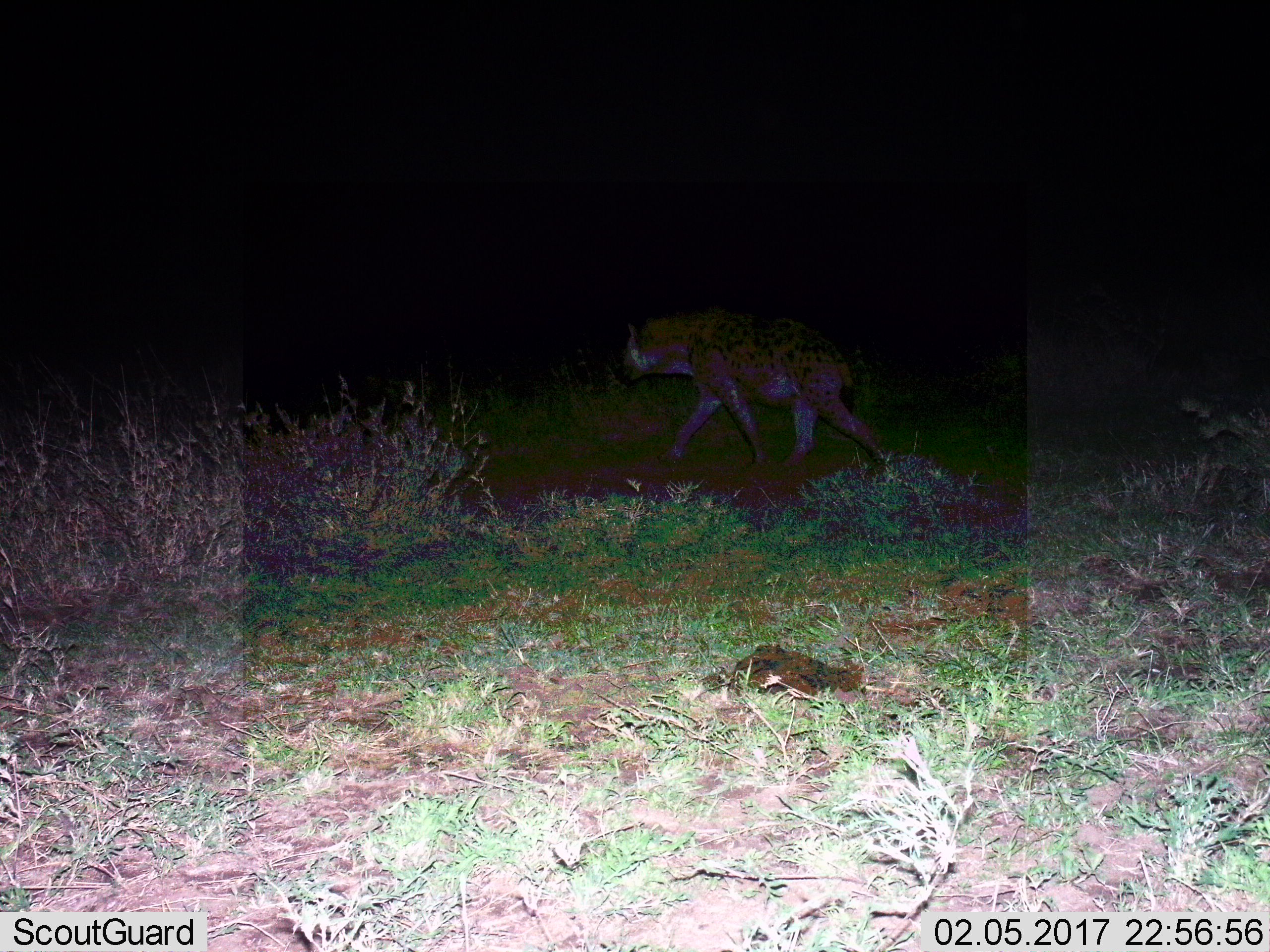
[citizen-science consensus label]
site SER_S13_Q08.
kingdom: Animalia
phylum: Chordata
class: Mammalia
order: Carnivora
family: Hyaenidae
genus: Crocuta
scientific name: Crocuta crocuta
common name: spotted hyena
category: hyenaspotted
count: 1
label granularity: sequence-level